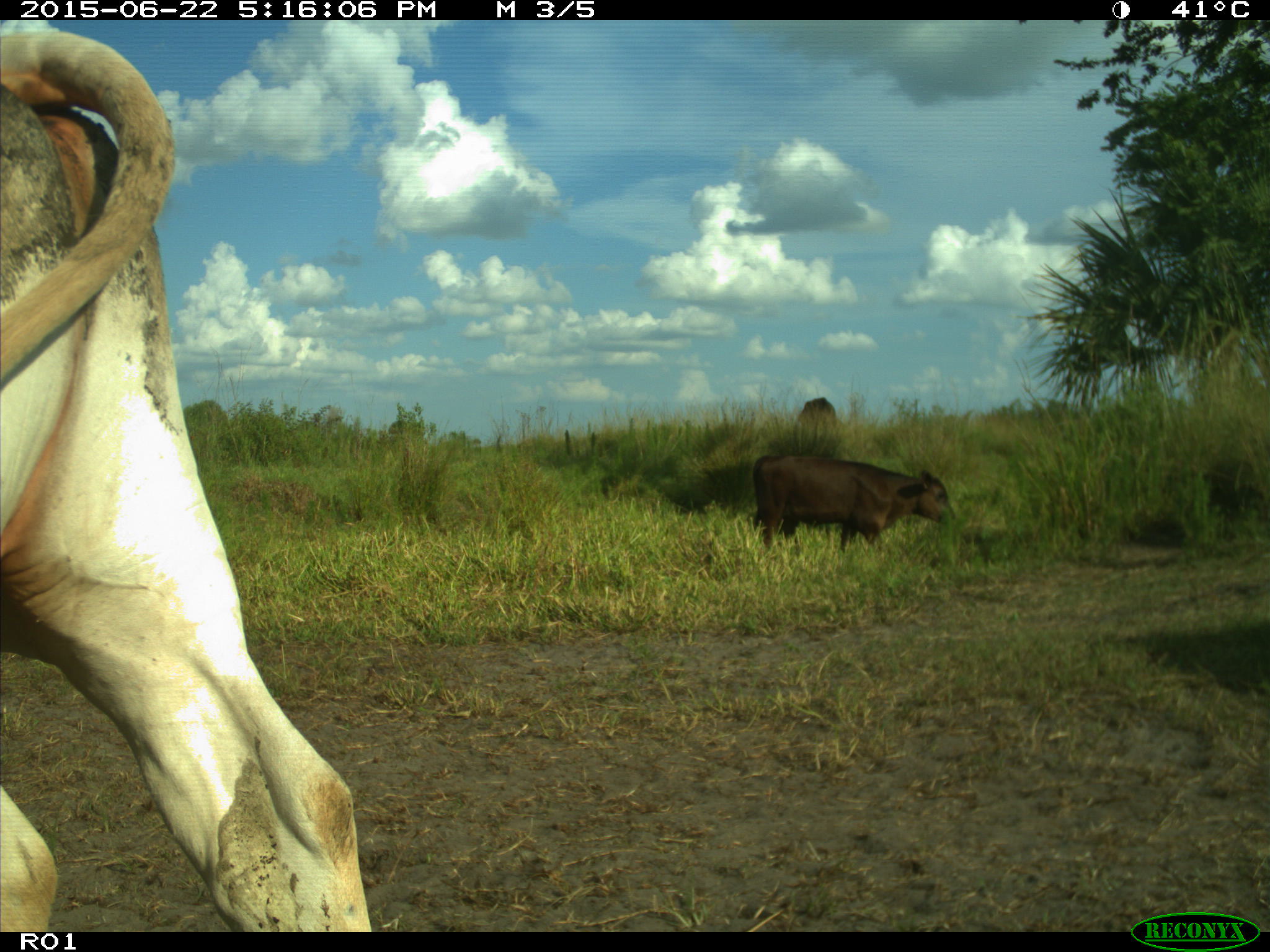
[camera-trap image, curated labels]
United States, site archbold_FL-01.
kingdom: Animalia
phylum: Chordata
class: Mammalia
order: Artiodactyla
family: Bovidae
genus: Bos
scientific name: Bos taurus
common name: domestic cow